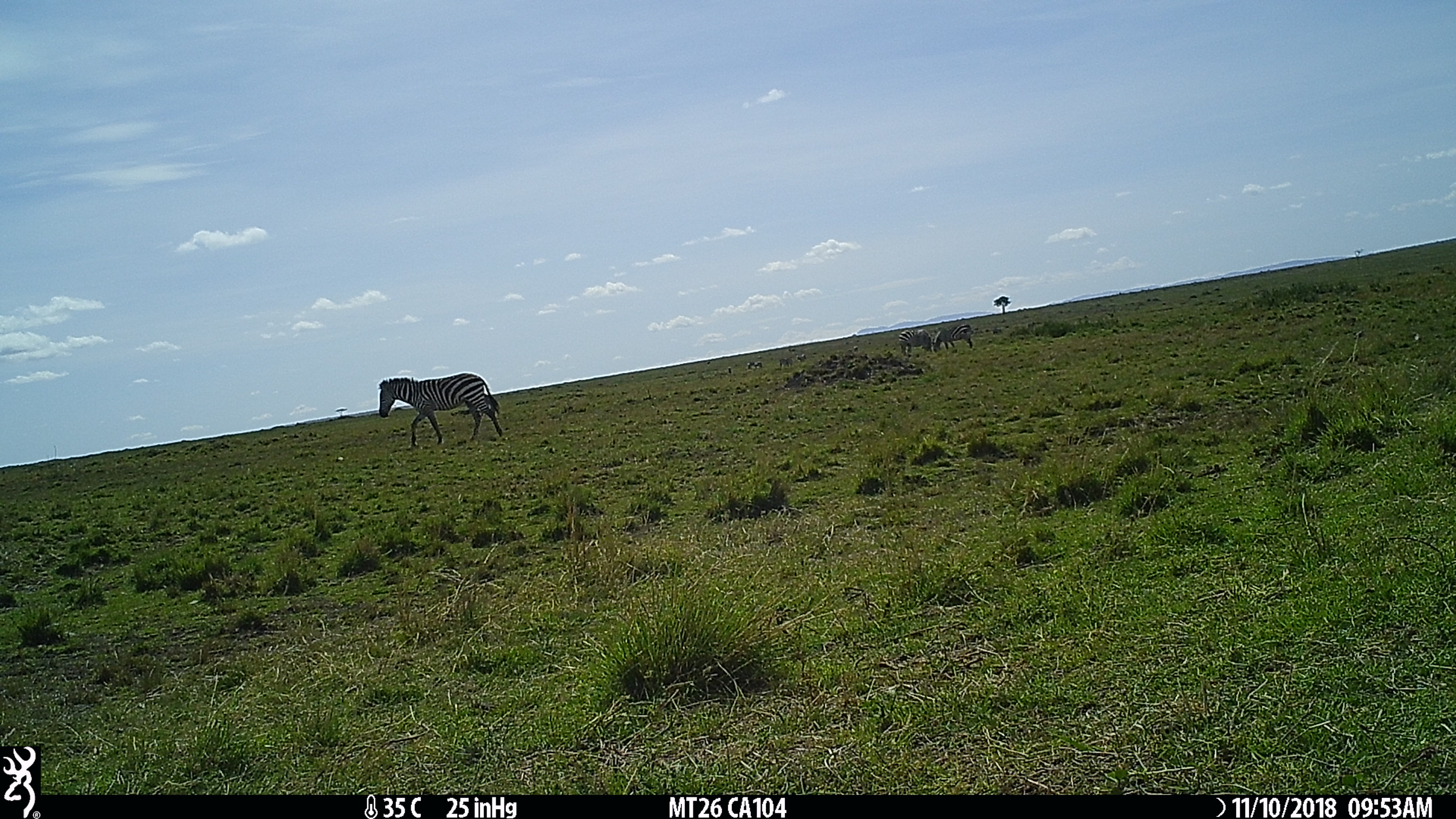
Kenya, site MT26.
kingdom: Animalia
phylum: Chordata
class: Mammalia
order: Perissodactyla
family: Equidae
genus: Equus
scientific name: Equus quagga burchellii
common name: burchell's zebra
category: zebra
Zebra (burchell's zebra) (Equus quagga burchellii).